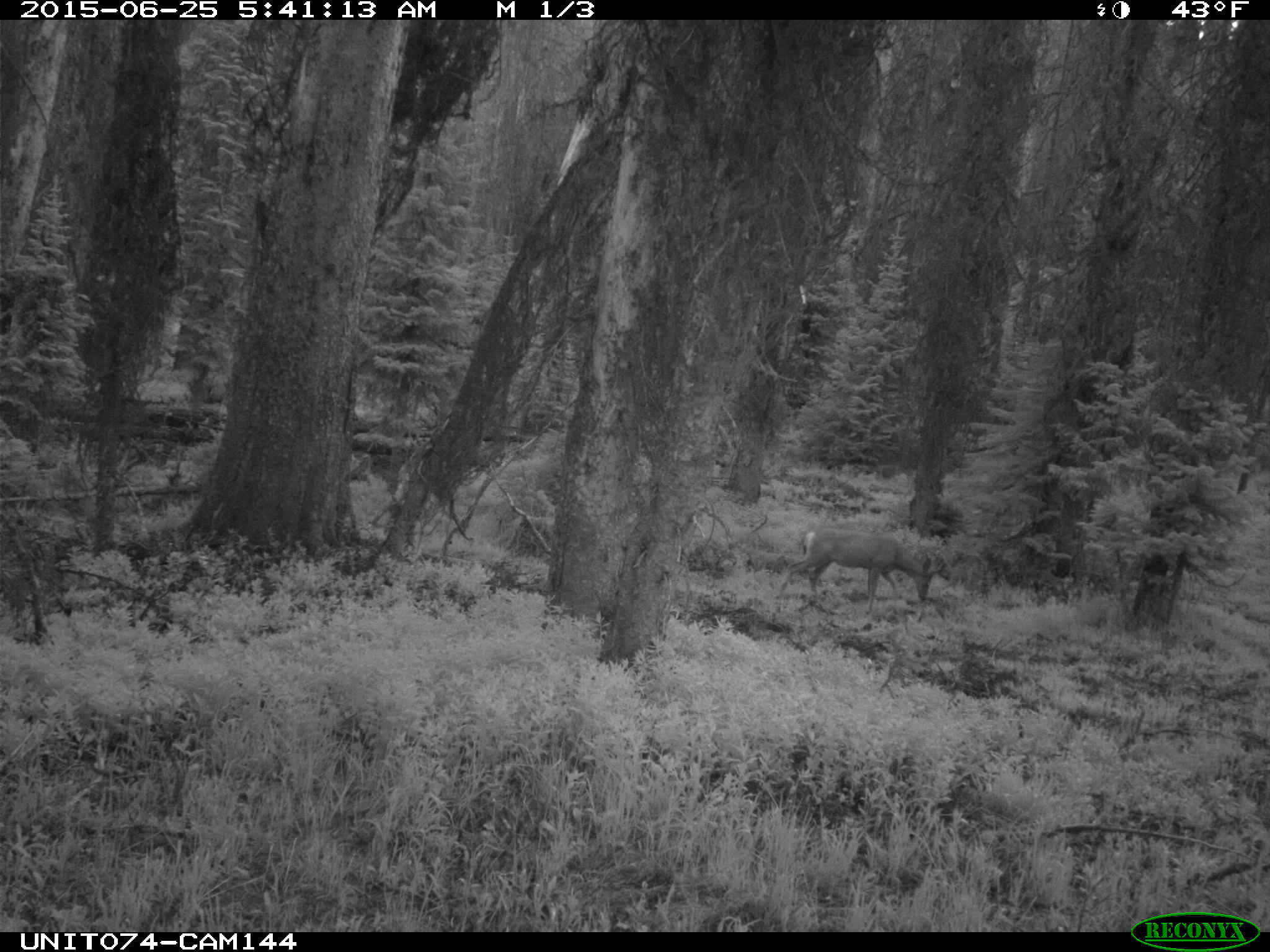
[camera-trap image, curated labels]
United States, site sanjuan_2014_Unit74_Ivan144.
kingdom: Animalia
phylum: Chordata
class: Mammalia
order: Artiodactyla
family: Cervidae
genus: Odocoileus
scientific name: Odocoileus hemionus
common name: mule deer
Odocoileus hemionus (mule deer).